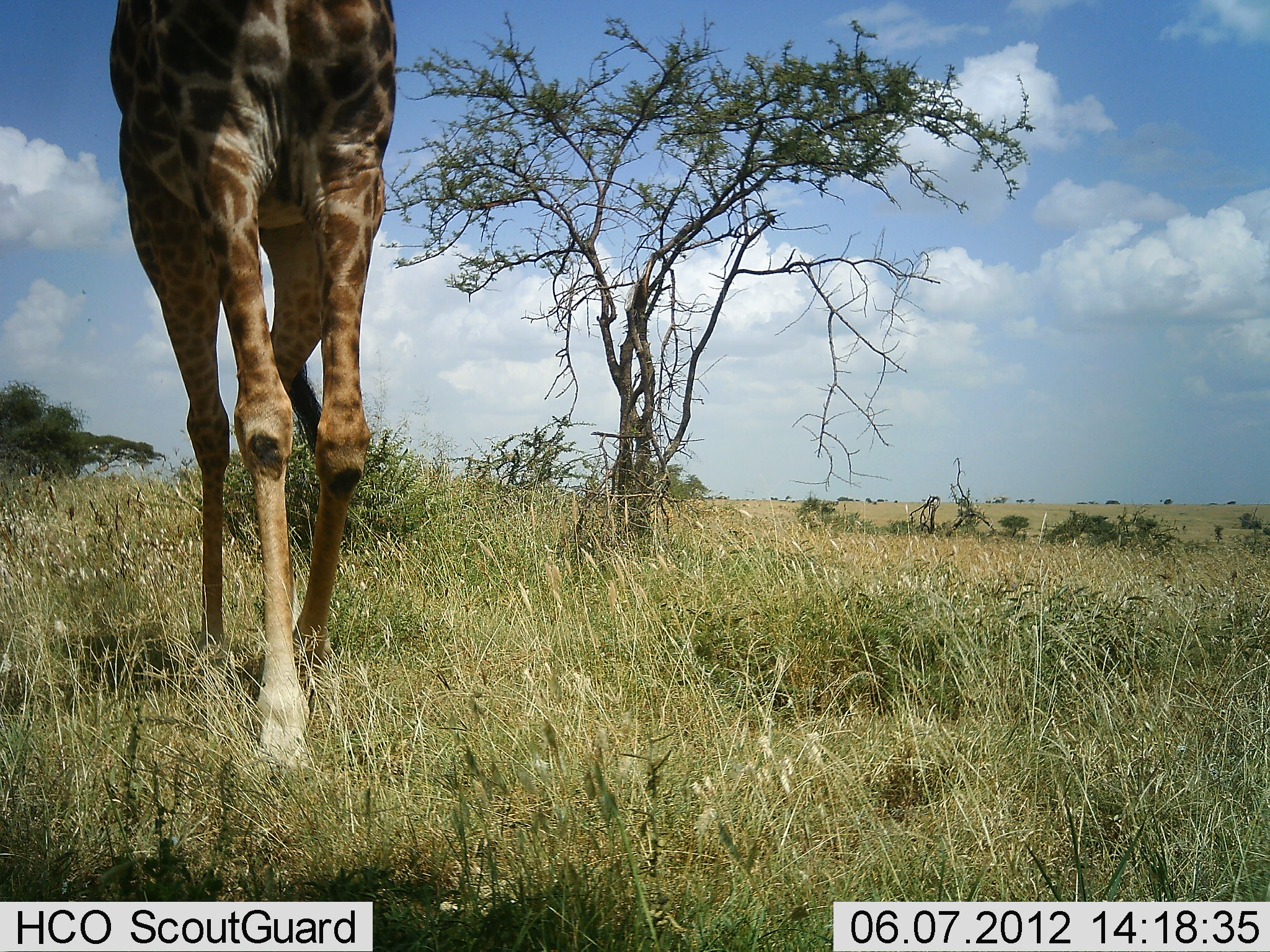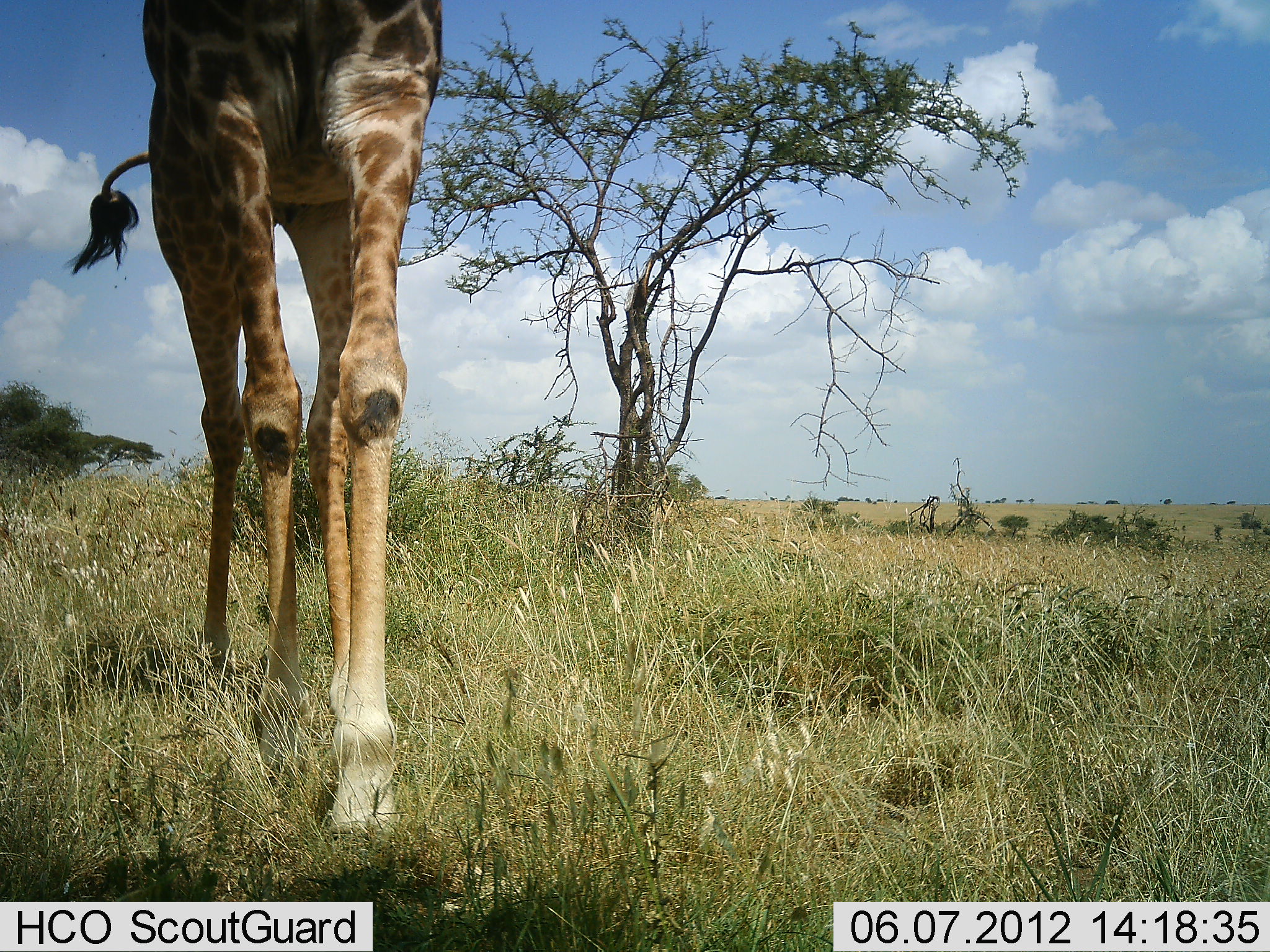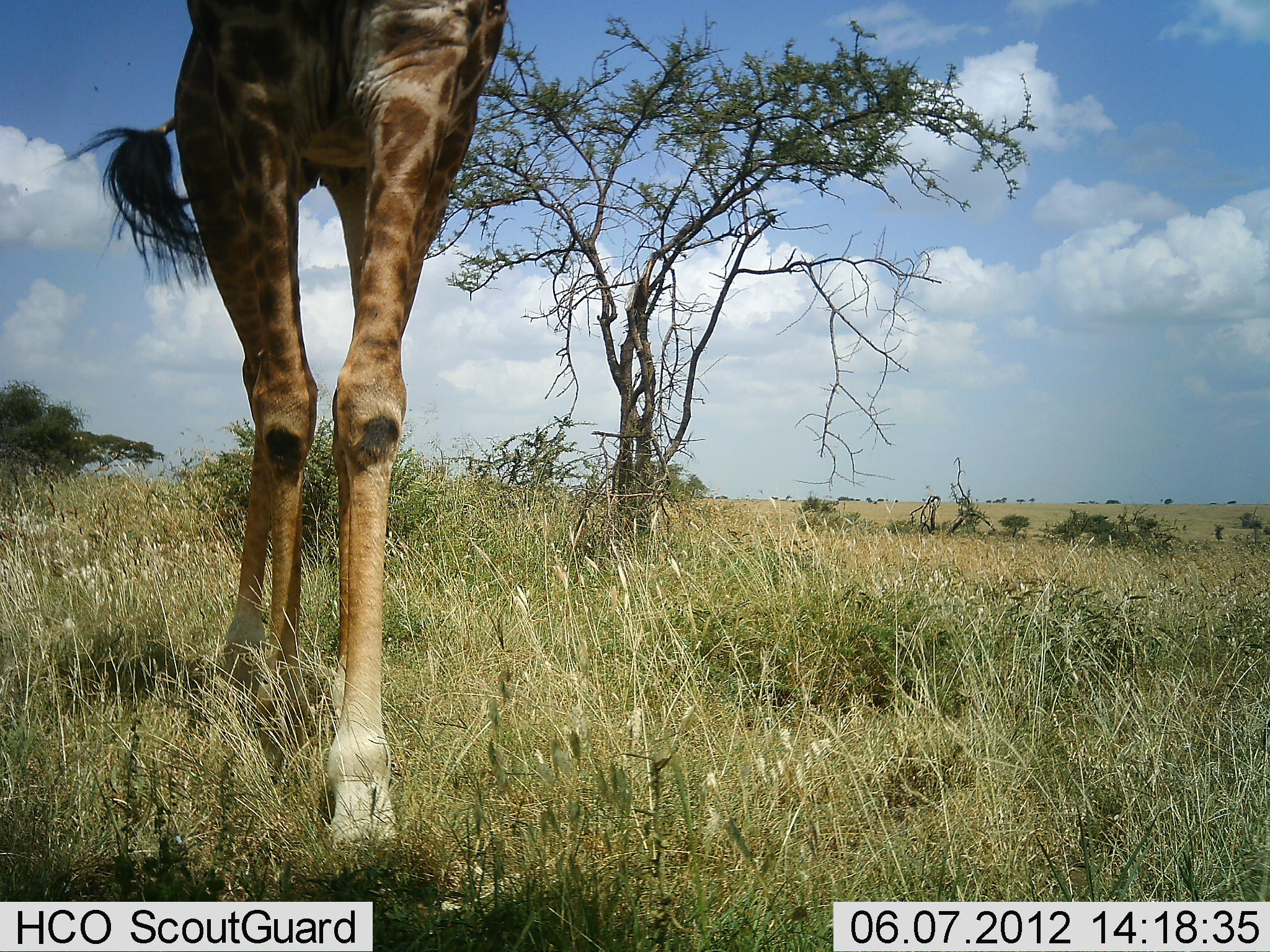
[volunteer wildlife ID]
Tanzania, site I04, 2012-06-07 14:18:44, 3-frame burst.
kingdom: Animalia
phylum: Chordata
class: Mammalia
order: Artiodactyla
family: Giraffidae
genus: Giraffa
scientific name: Giraffa camelopardalis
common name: giraffe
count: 1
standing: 10%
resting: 0%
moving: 90%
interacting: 0%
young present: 0%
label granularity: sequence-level